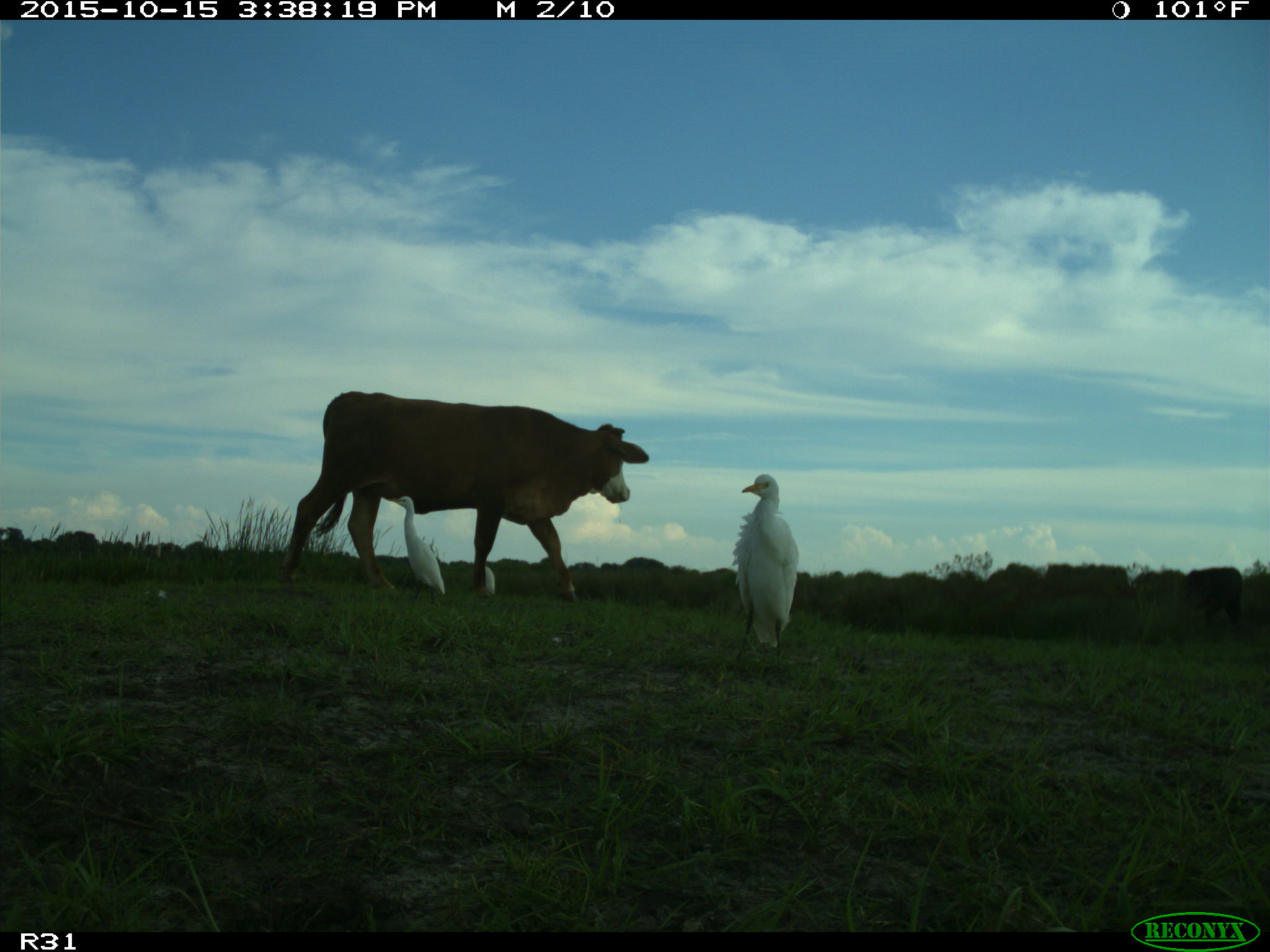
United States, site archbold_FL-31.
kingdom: Animalia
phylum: Chordata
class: Mammalia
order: Artiodactyla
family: Bovidae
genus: Bos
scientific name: Bos taurus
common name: domestic cow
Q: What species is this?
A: Bos taurus (domestic cow).